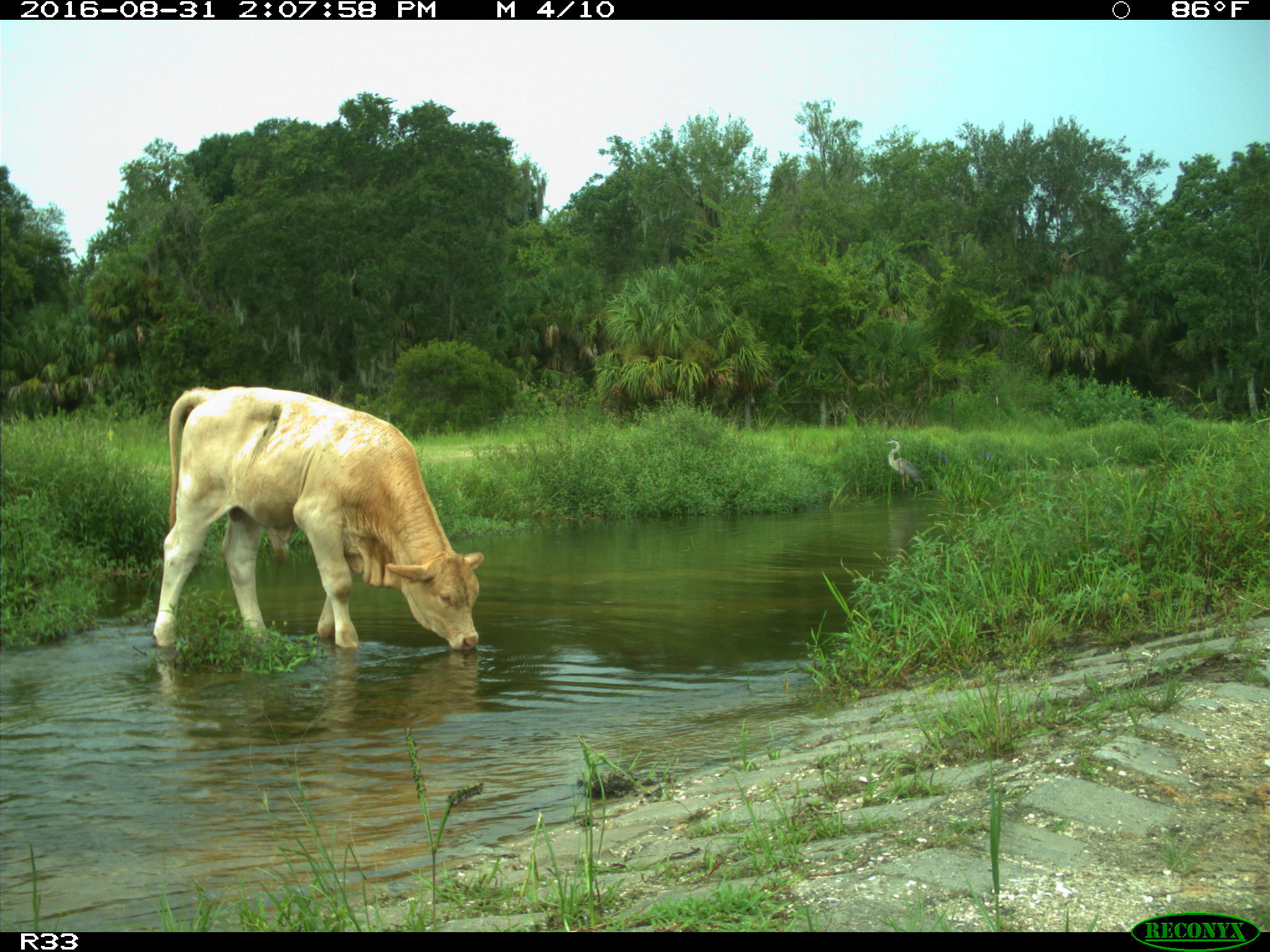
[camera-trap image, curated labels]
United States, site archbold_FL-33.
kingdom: Animalia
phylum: Chordata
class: Mammalia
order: Artiodactyla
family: Bovidae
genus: Bos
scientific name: Bos taurus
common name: domestic cow